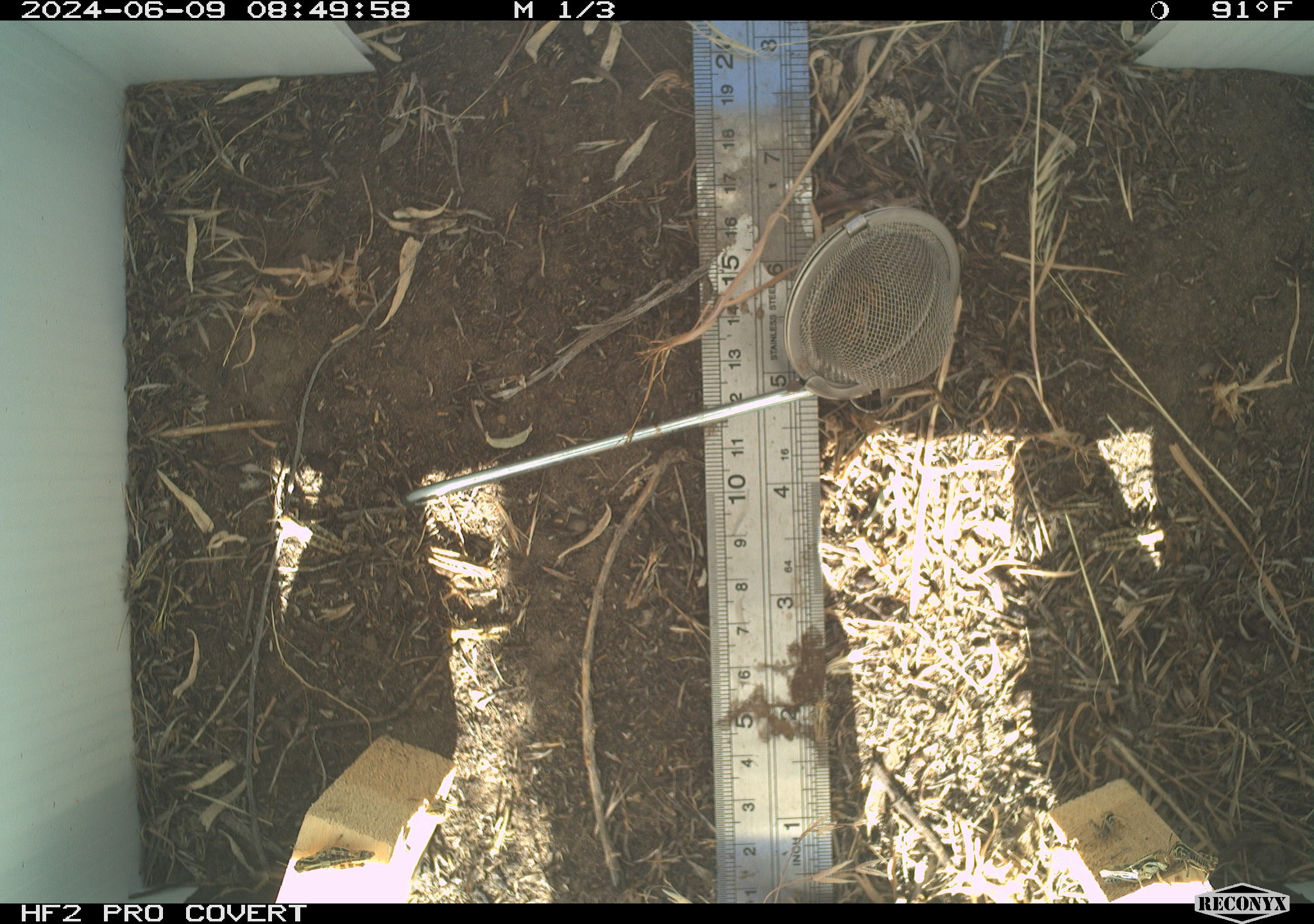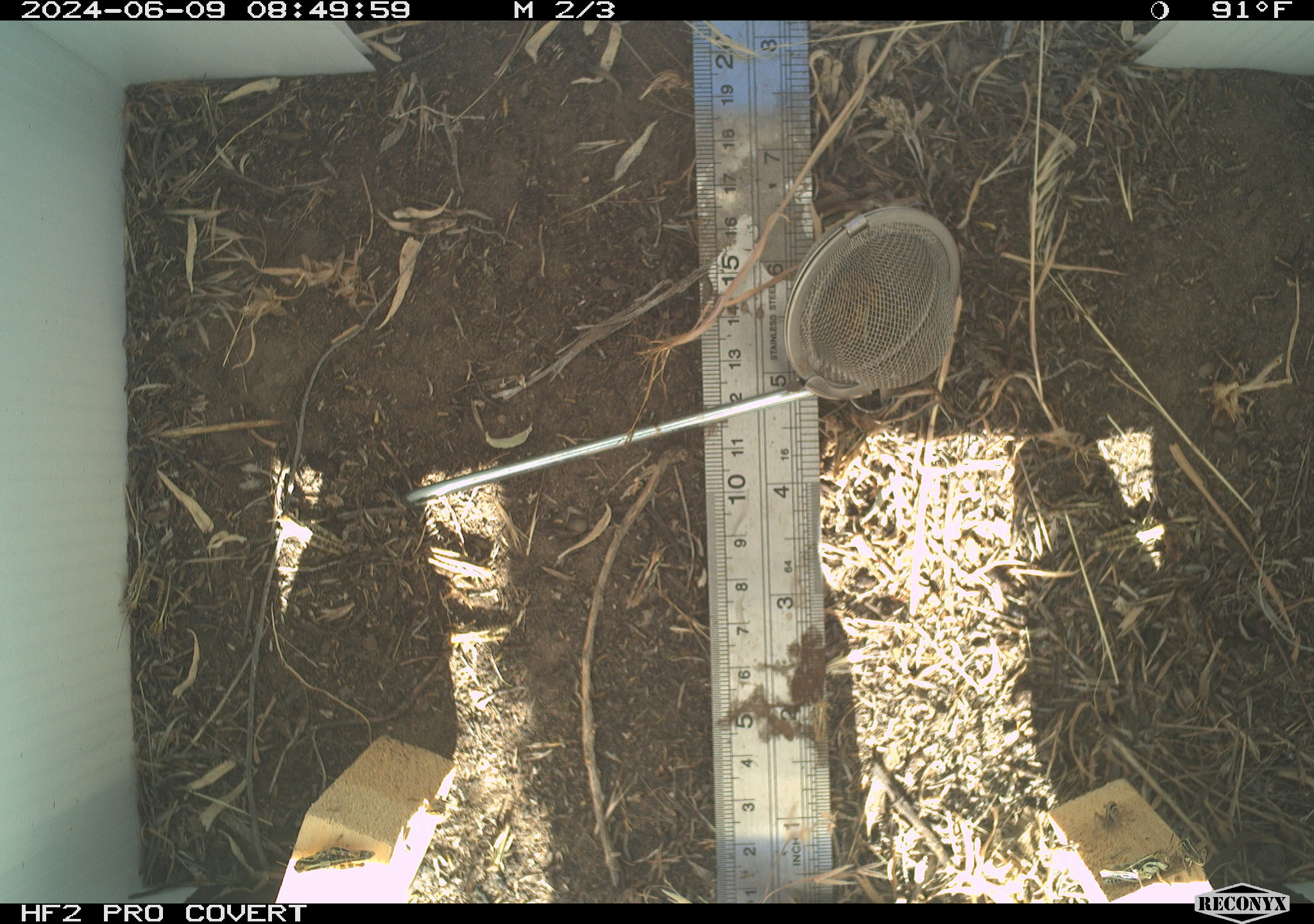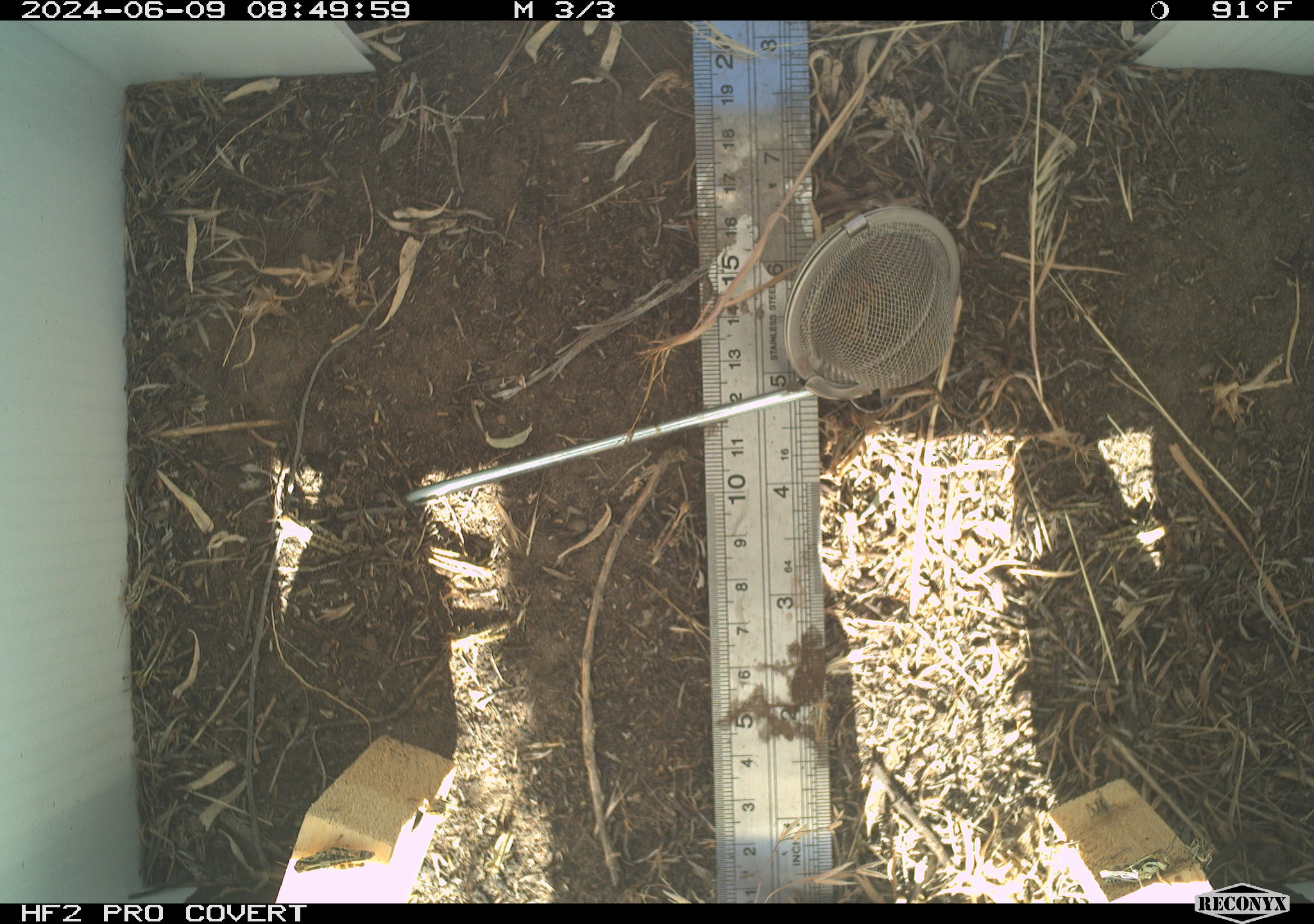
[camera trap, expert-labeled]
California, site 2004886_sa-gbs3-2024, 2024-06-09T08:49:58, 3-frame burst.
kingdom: Animalia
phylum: Arthropoda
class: Insecta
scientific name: Insecta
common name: insect